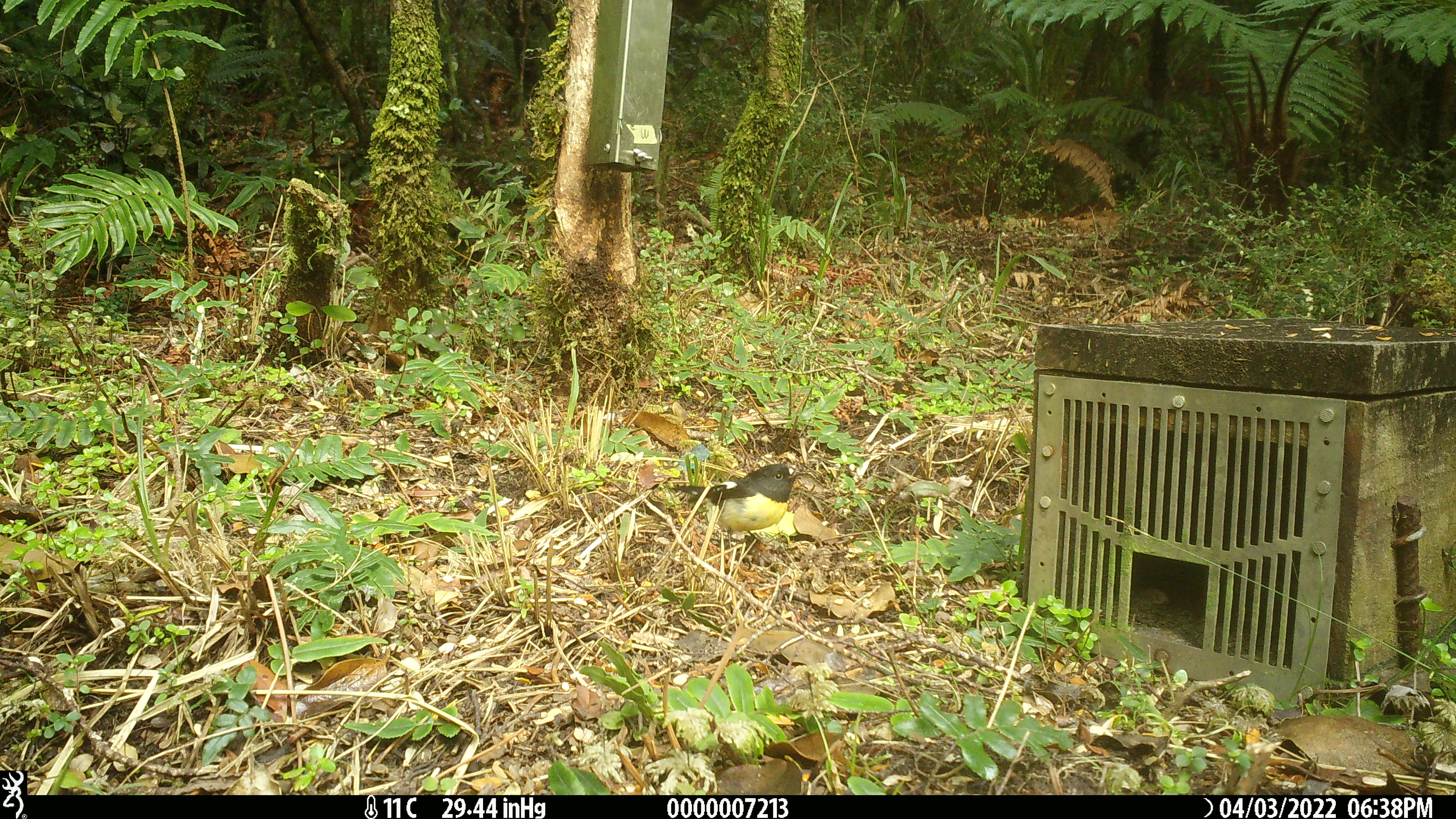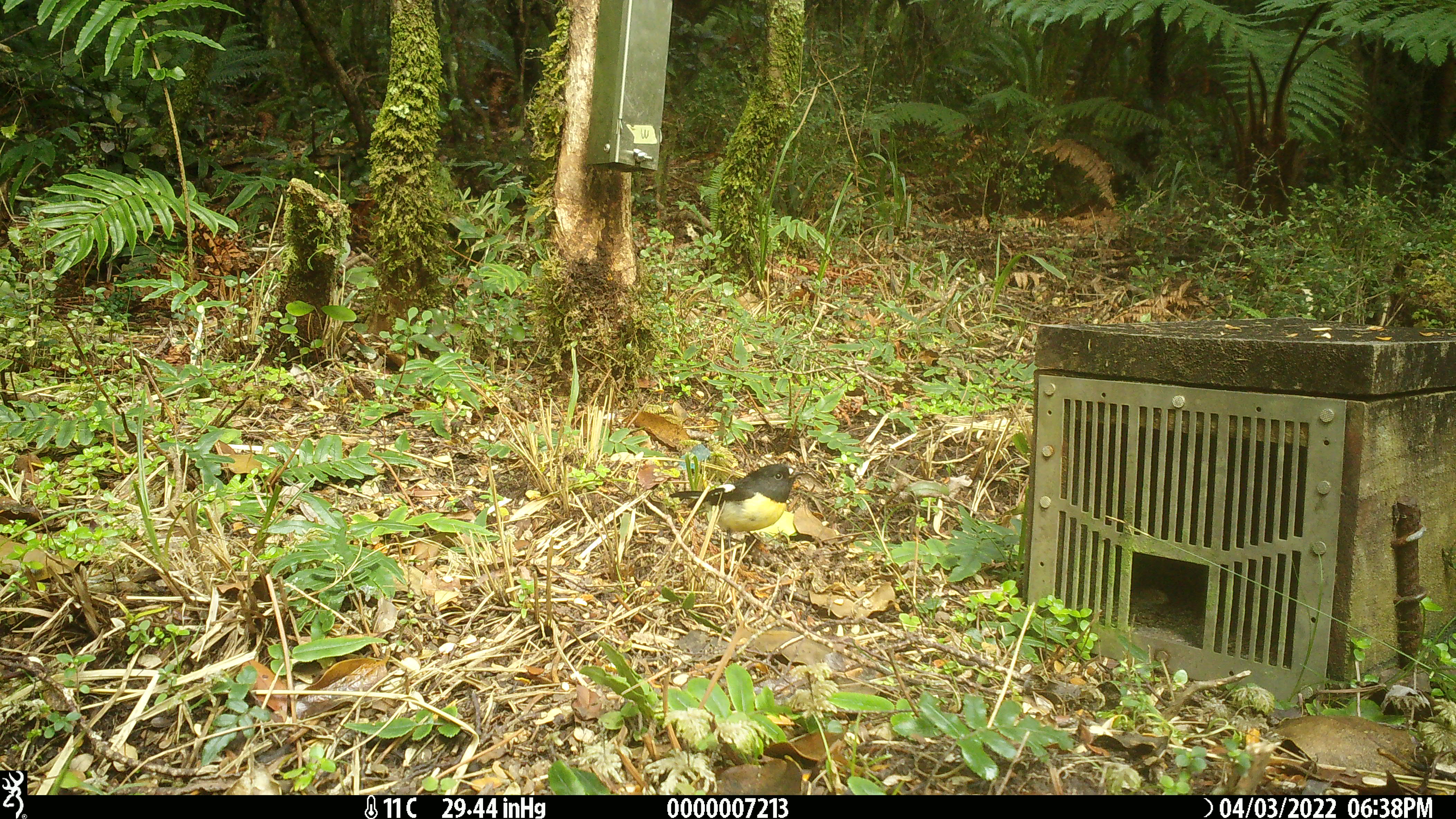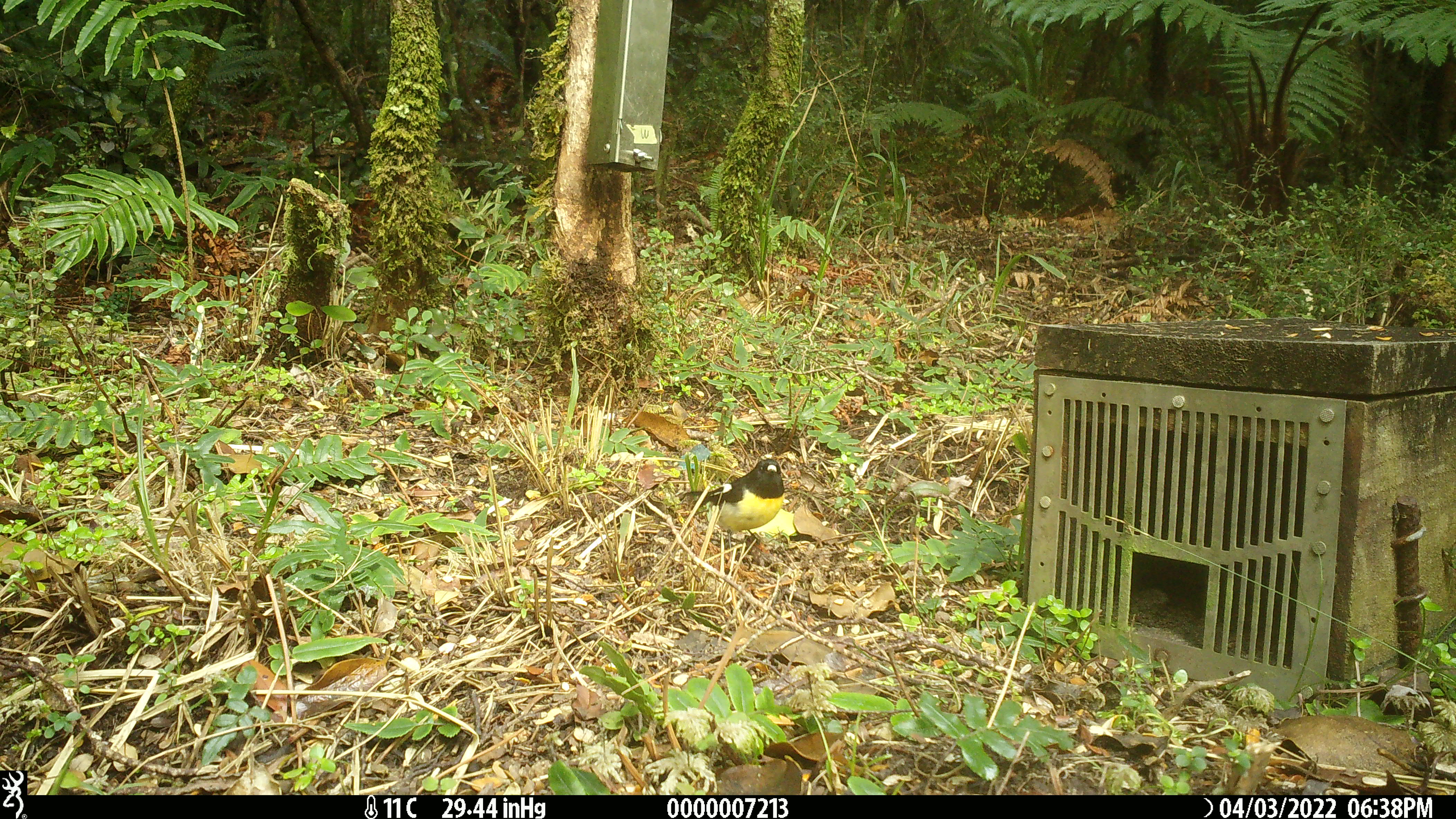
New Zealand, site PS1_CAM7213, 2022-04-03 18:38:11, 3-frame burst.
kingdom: Animalia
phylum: Chordata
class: Aves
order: Passeriformes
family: Petroicidae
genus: Petroica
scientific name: Petroica macrocephala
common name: tomtit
Tomtit (Petroica macrocephala).